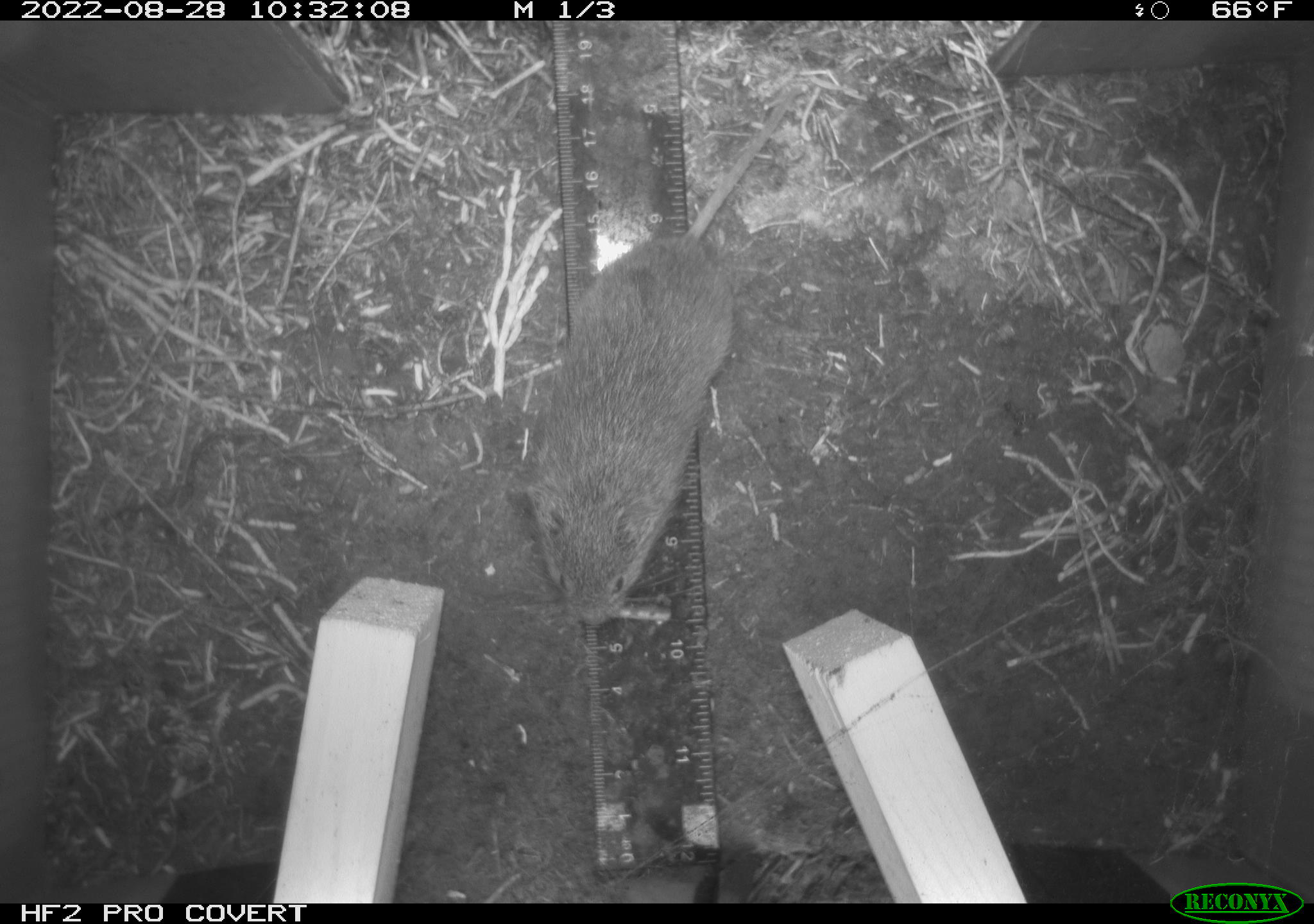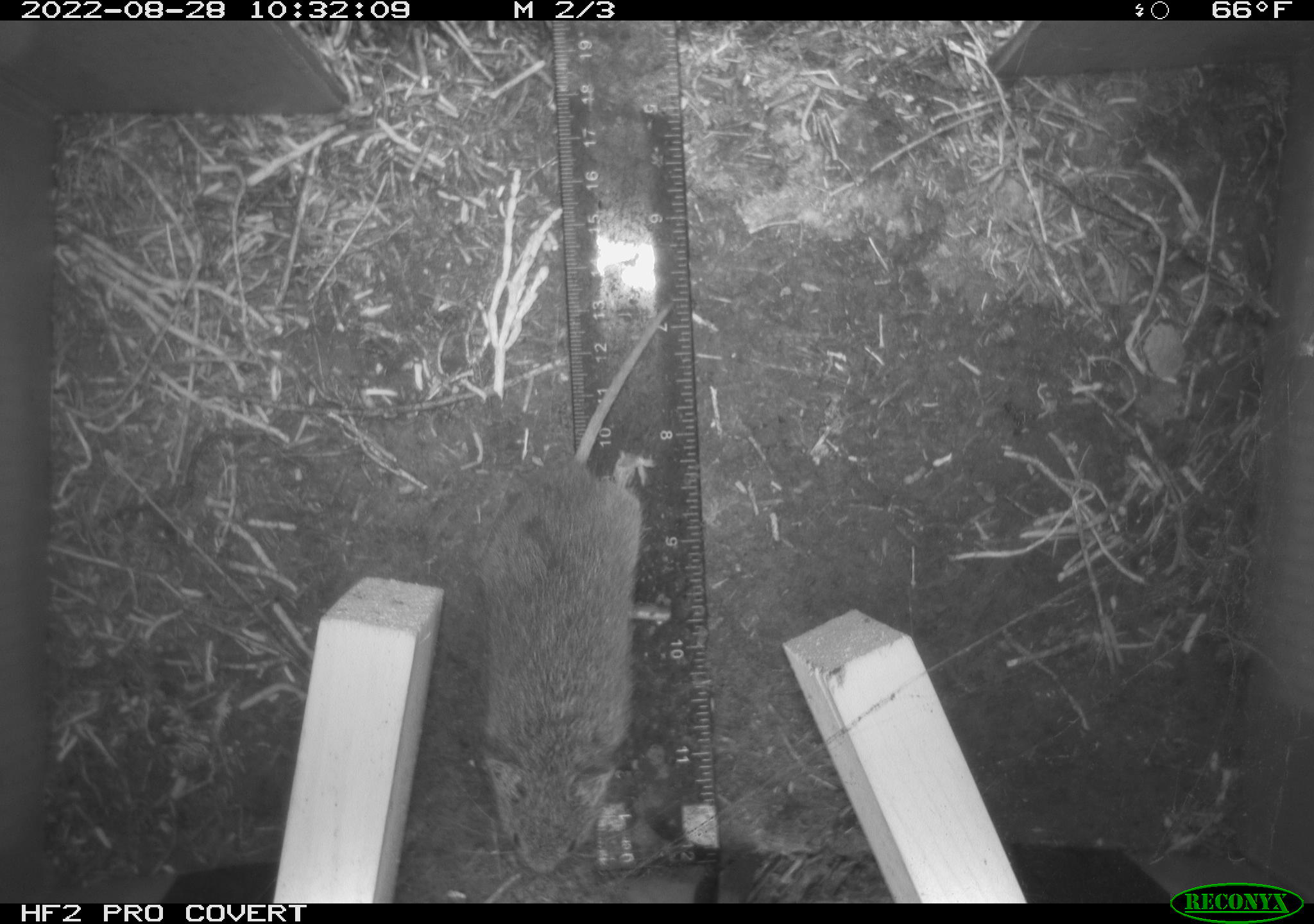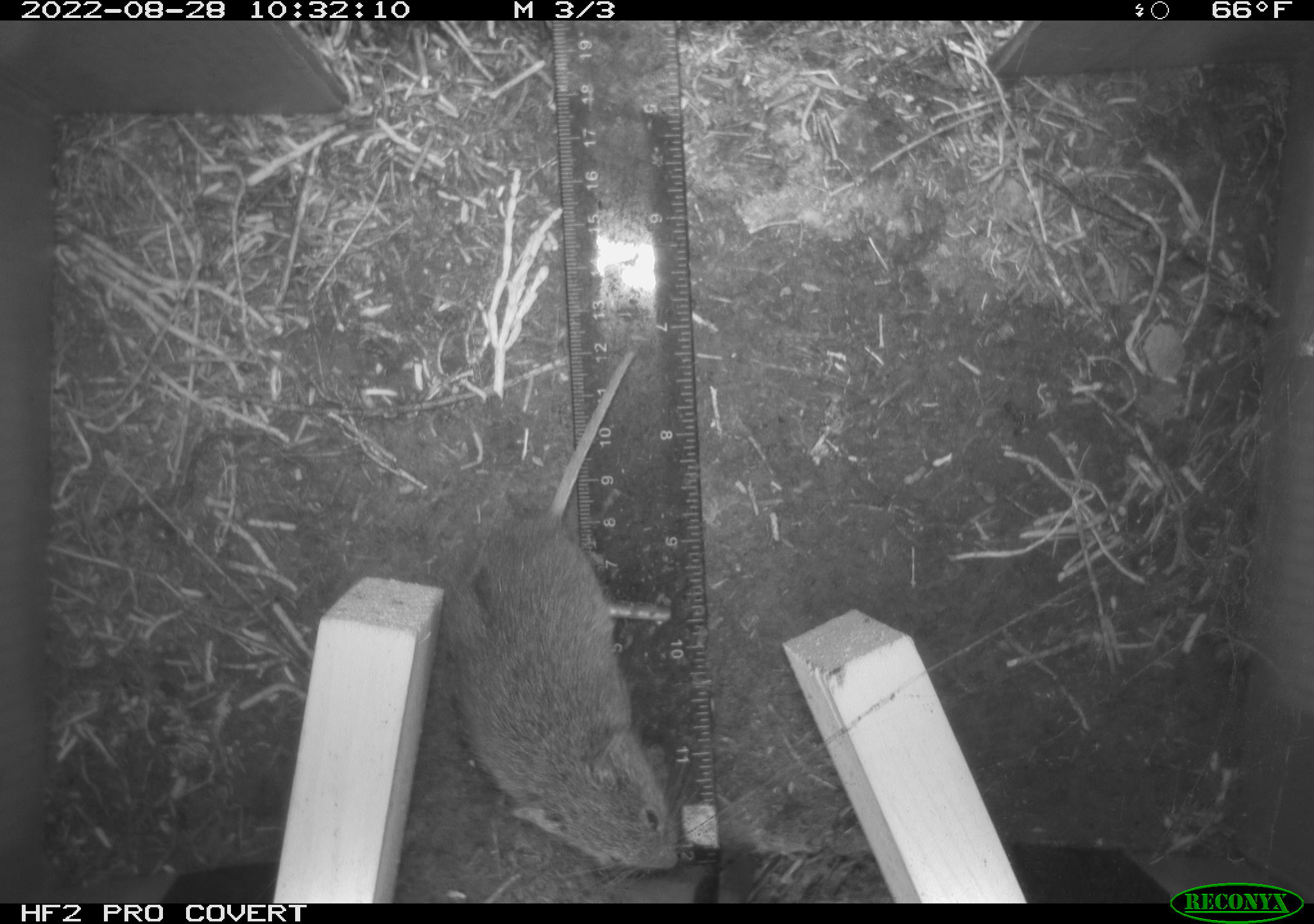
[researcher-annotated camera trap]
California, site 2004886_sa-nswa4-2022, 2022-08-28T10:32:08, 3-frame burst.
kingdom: Animalia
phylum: Chordata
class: Mammalia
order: Rodentia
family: Cricetidae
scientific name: Cricetidae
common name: hamsters, voles, lemmings, and allies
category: cricetidae family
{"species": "cricetidae family (hamsters, voles, lemmings, and allies) (Cricetidae)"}